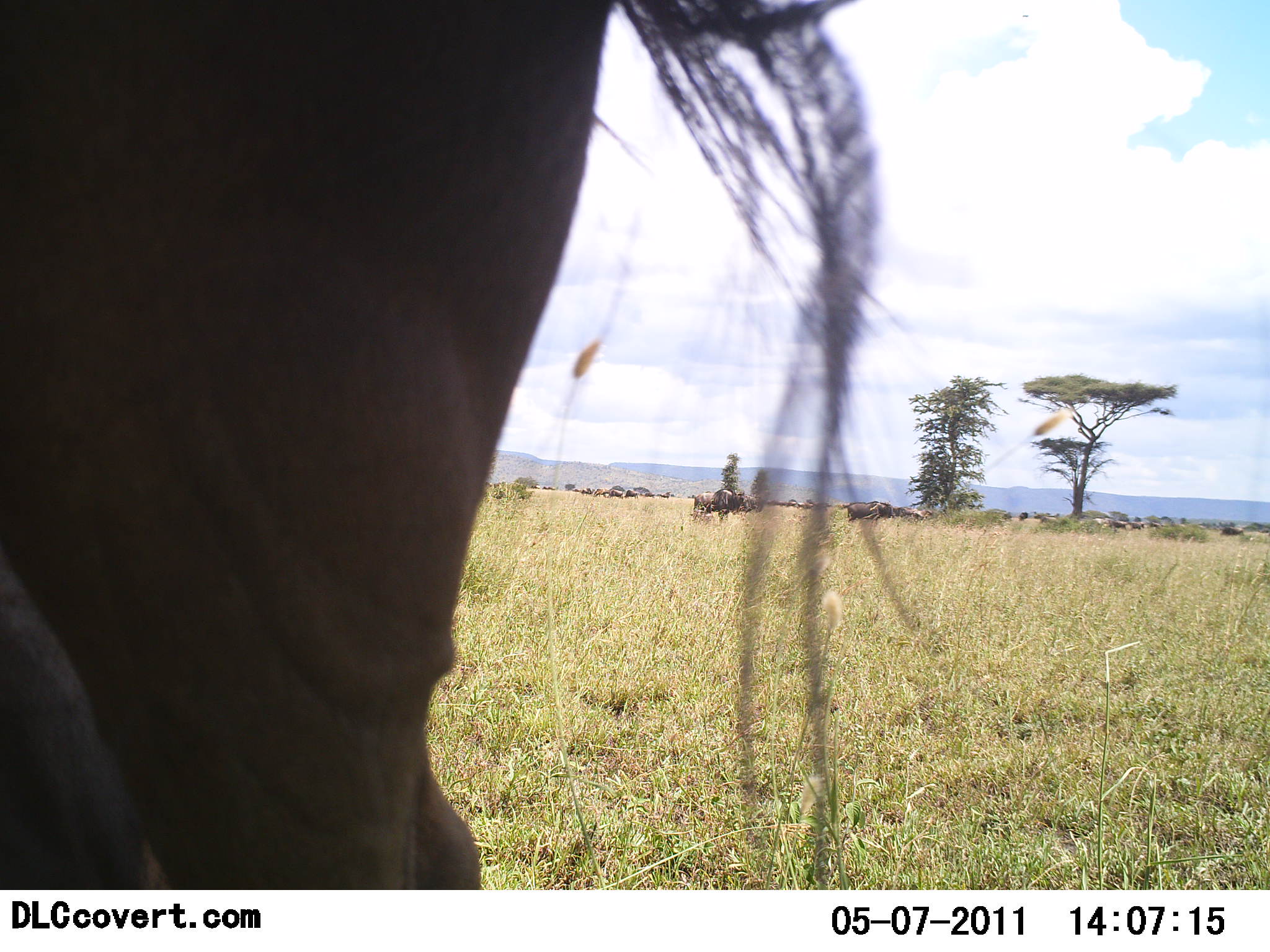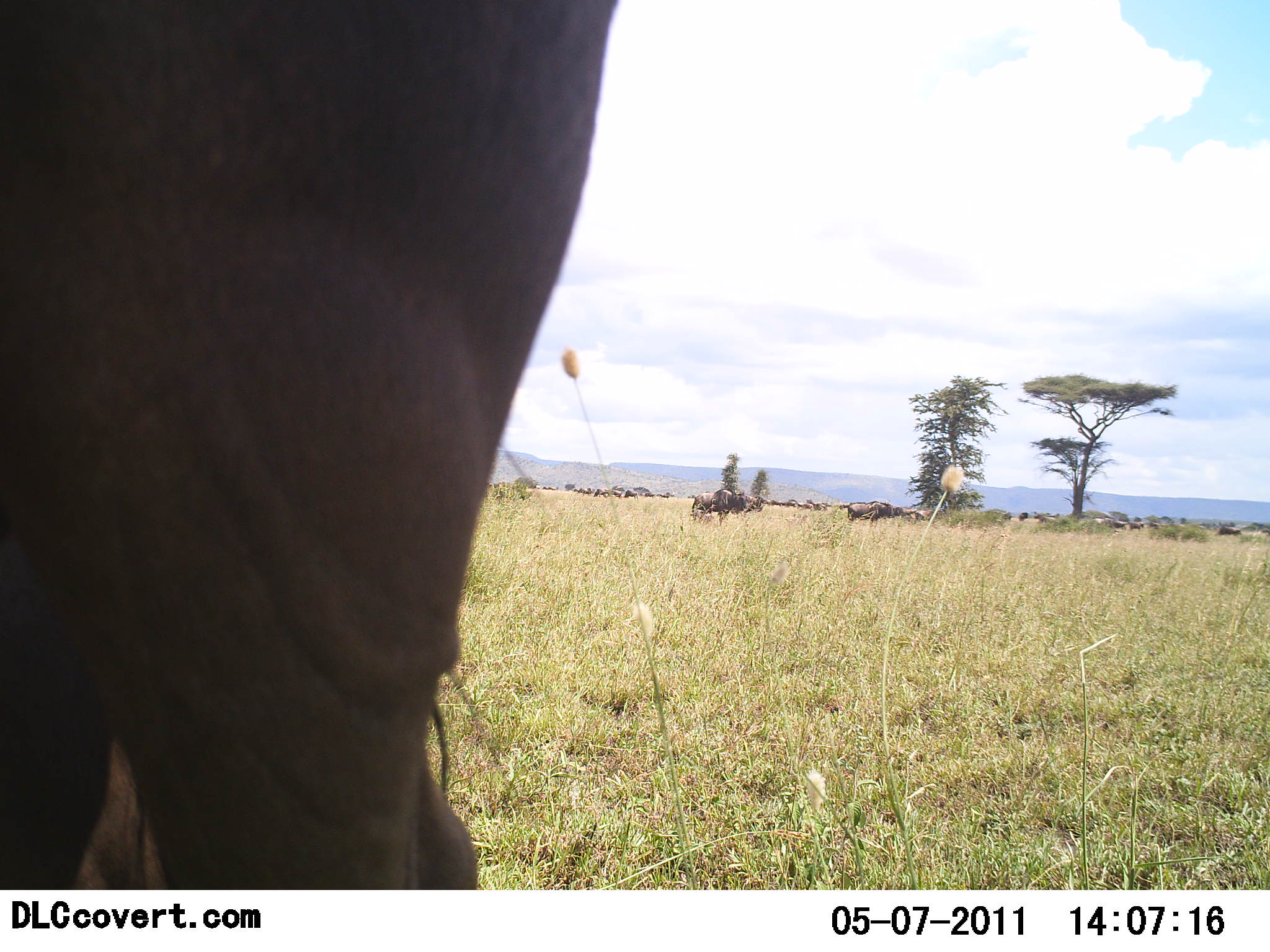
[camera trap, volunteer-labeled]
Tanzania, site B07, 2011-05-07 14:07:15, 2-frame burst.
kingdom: Animalia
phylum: Chordata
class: Mammalia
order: Artiodactyla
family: Bovidae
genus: Connochaetes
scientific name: Connochaetes taurinus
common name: blue wildebeest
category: wildebeest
Wildebeest (blue wildebeest) (Connochaetes taurinus), count 5. Behavior (volunteer vote fractions): standing 82%, resting 0%, moving 18%, interacting 0%. Young present (vote fraction): 0%. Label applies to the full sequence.